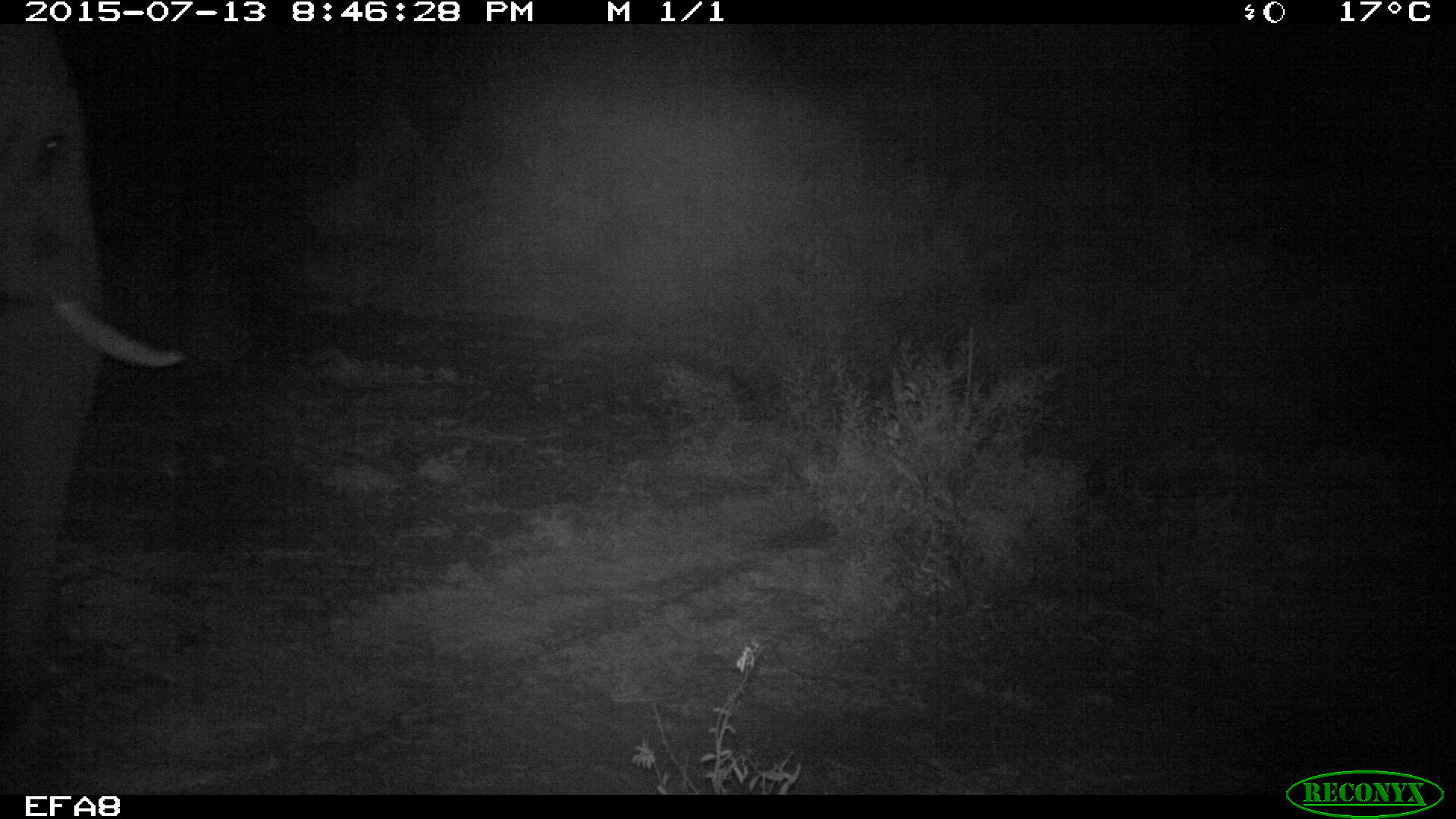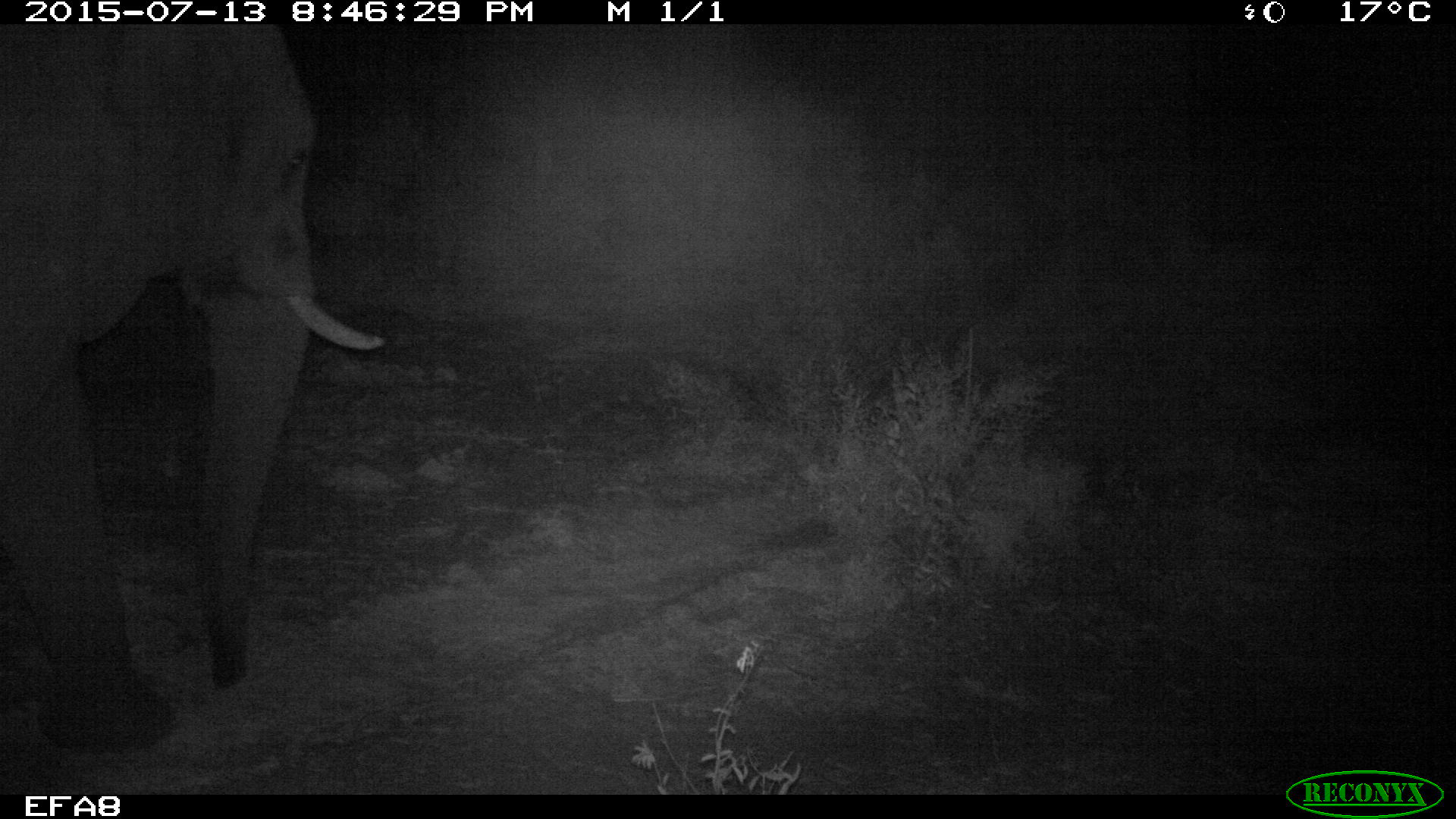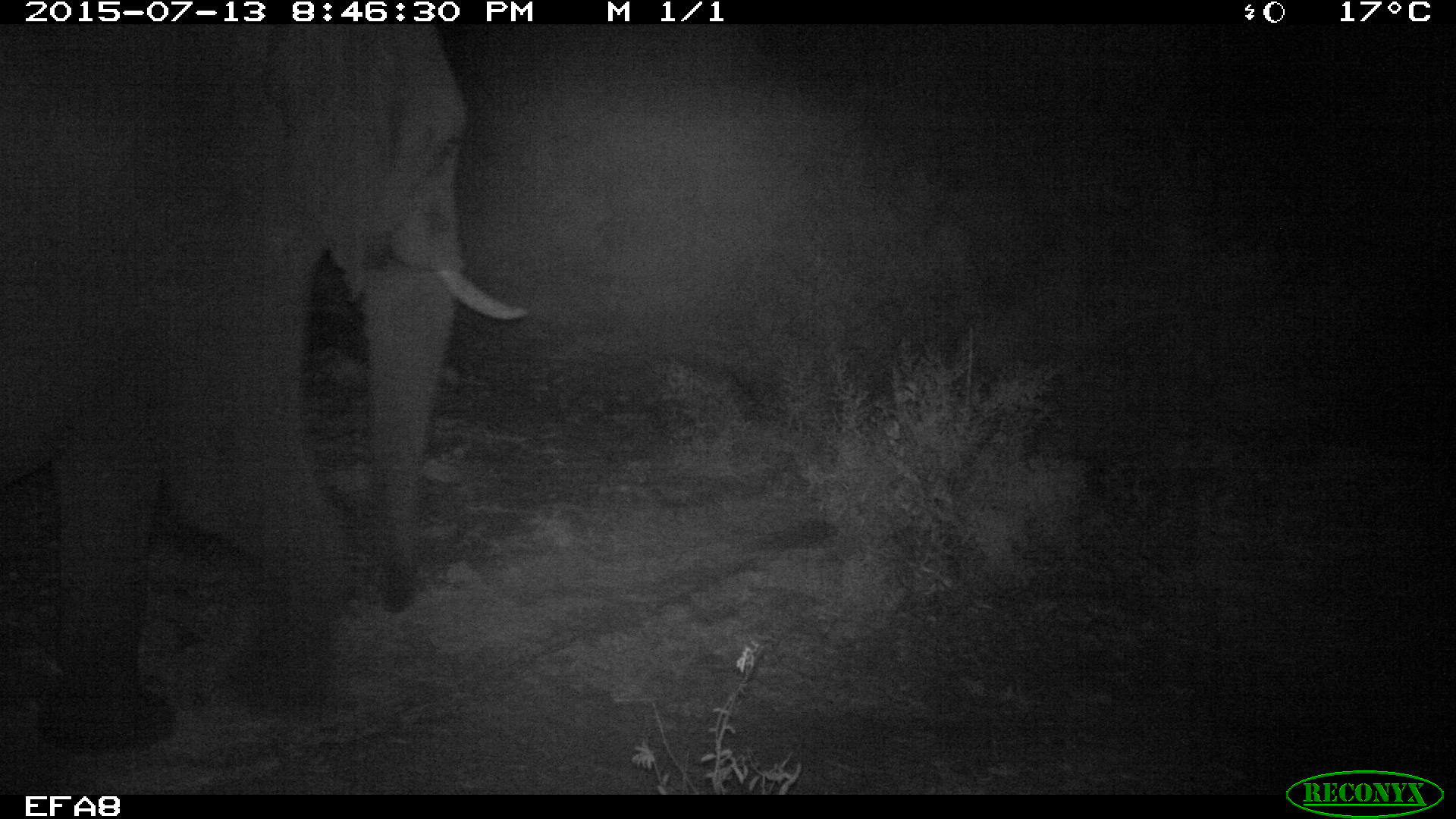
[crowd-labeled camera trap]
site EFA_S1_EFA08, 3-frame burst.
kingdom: Animalia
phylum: Chordata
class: Mammalia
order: Proboscidea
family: Elephantidae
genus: Loxodonta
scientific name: Loxodonta africana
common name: african bush elephant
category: elephant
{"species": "elephant (african bush elephant) (Loxodonta africana)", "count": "1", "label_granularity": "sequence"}